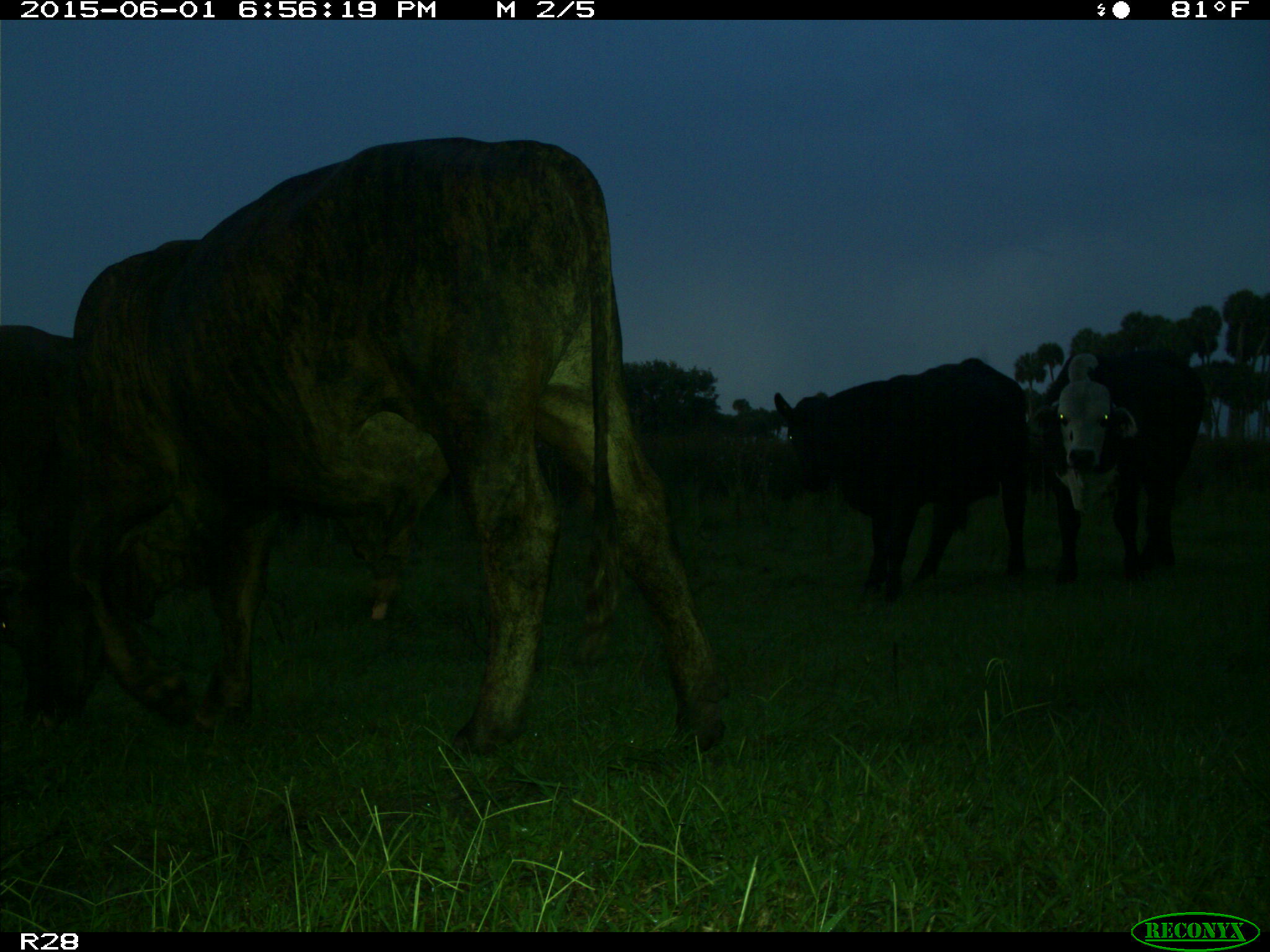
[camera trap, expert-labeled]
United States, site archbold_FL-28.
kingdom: Animalia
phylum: Chordata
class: Mammalia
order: Artiodactyla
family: Bovidae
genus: Bos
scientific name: Bos taurus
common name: domestic cow